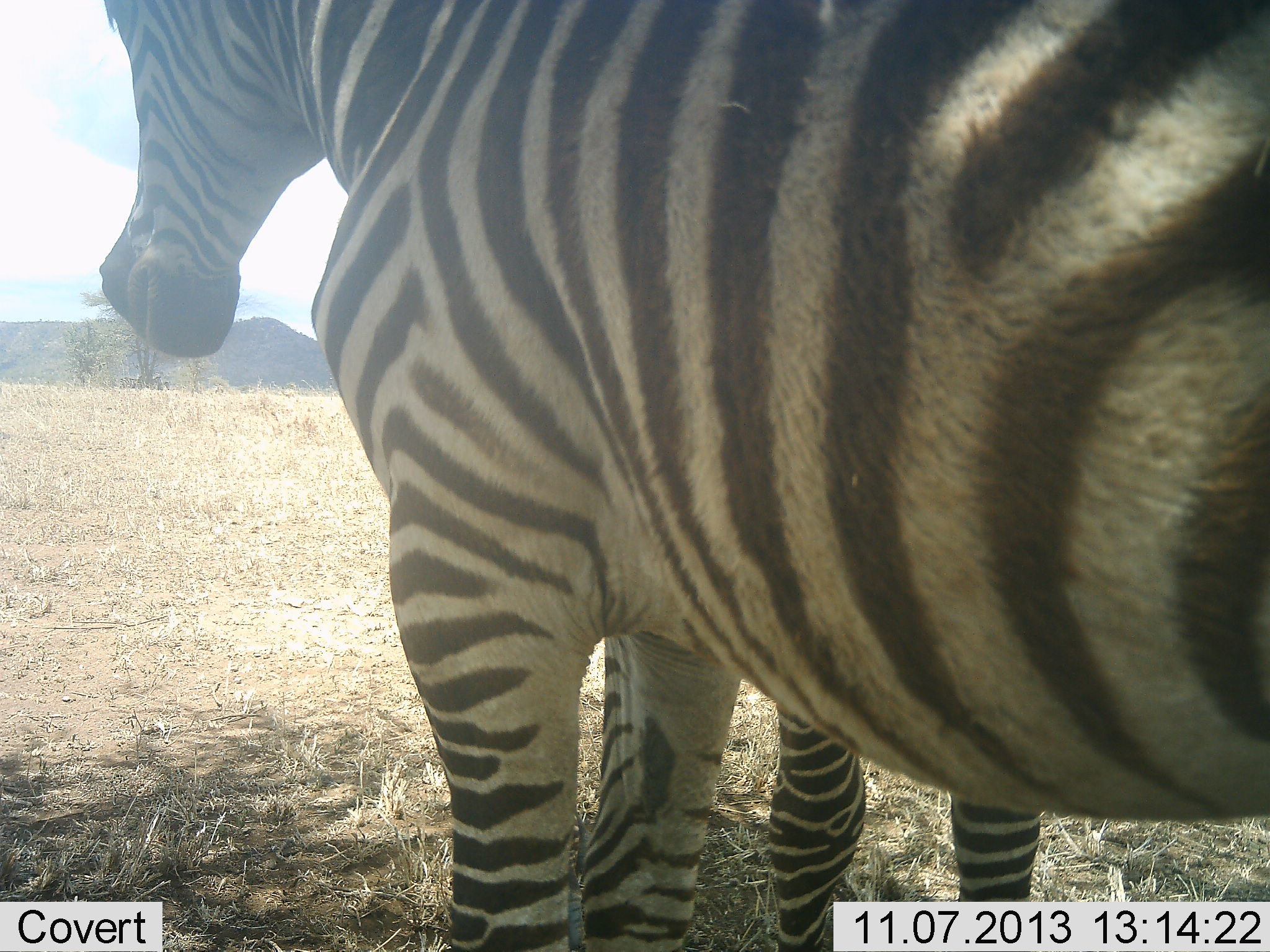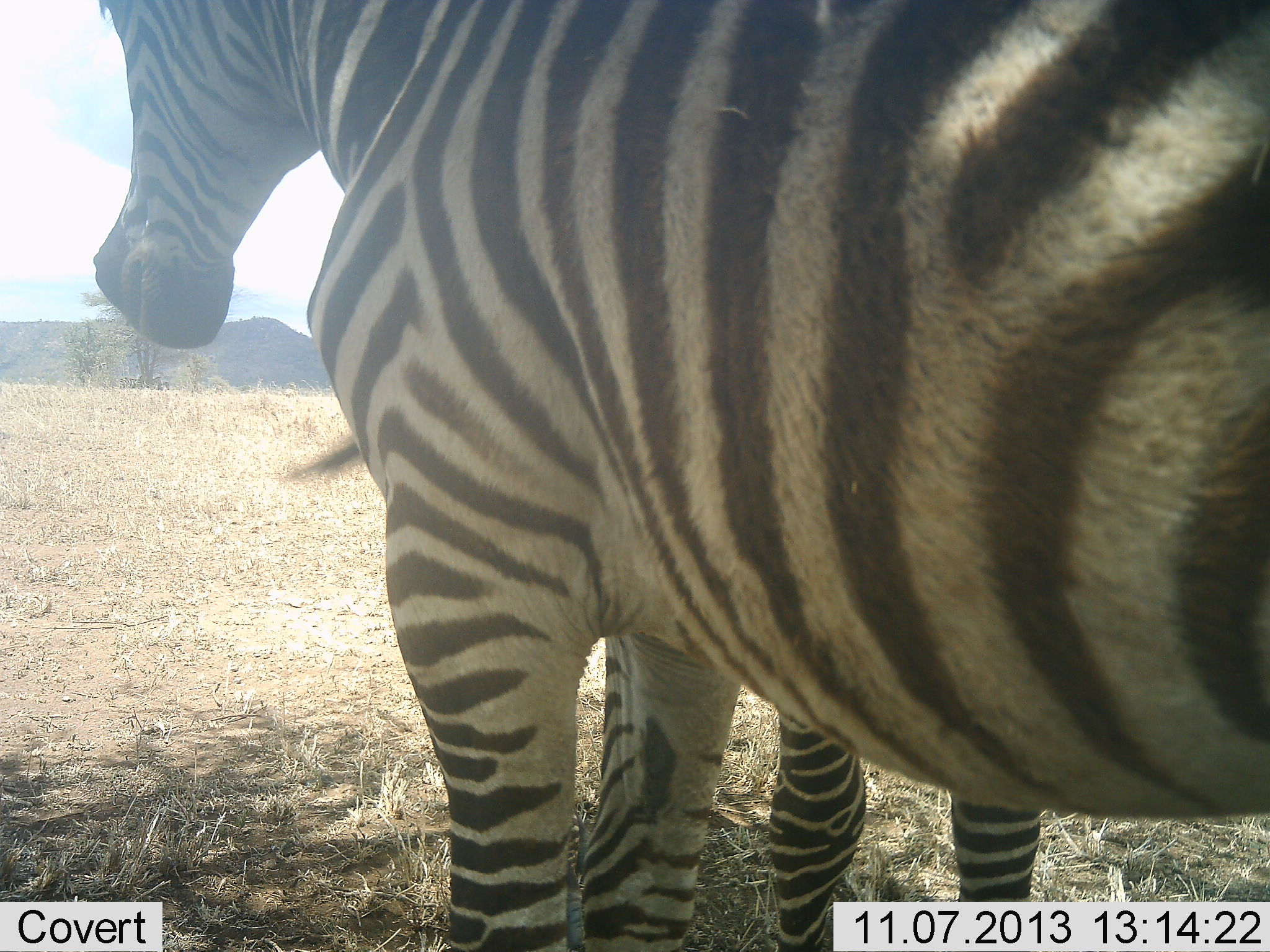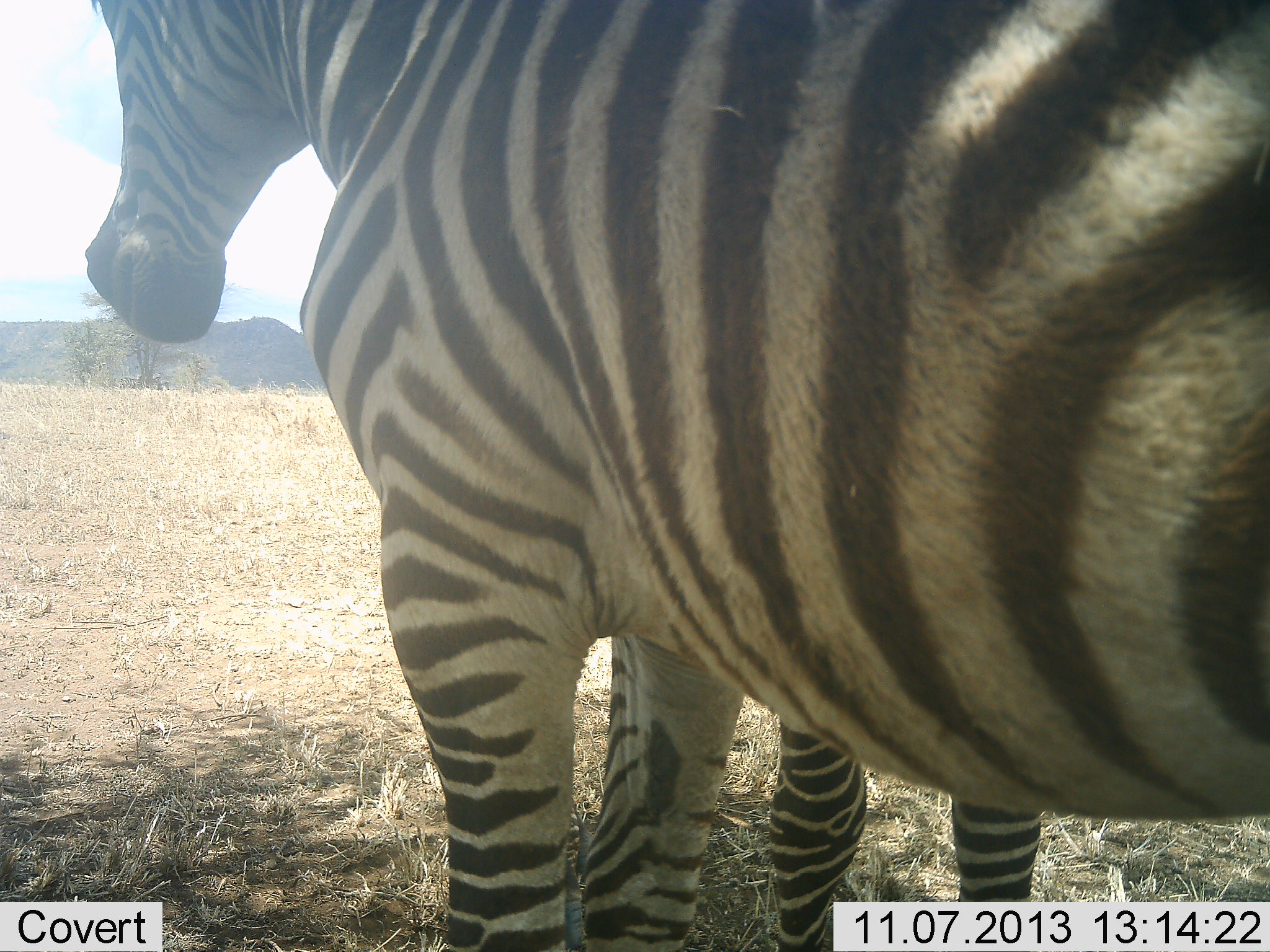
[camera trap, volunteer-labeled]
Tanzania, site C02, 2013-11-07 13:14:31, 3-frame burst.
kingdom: Animalia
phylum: Chordata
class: Mammalia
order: Perissodactyla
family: Equidae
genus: Equus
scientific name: Equus quagga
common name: plains zebra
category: zebra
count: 2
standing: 100%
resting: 0%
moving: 0%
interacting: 0%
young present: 10%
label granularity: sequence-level